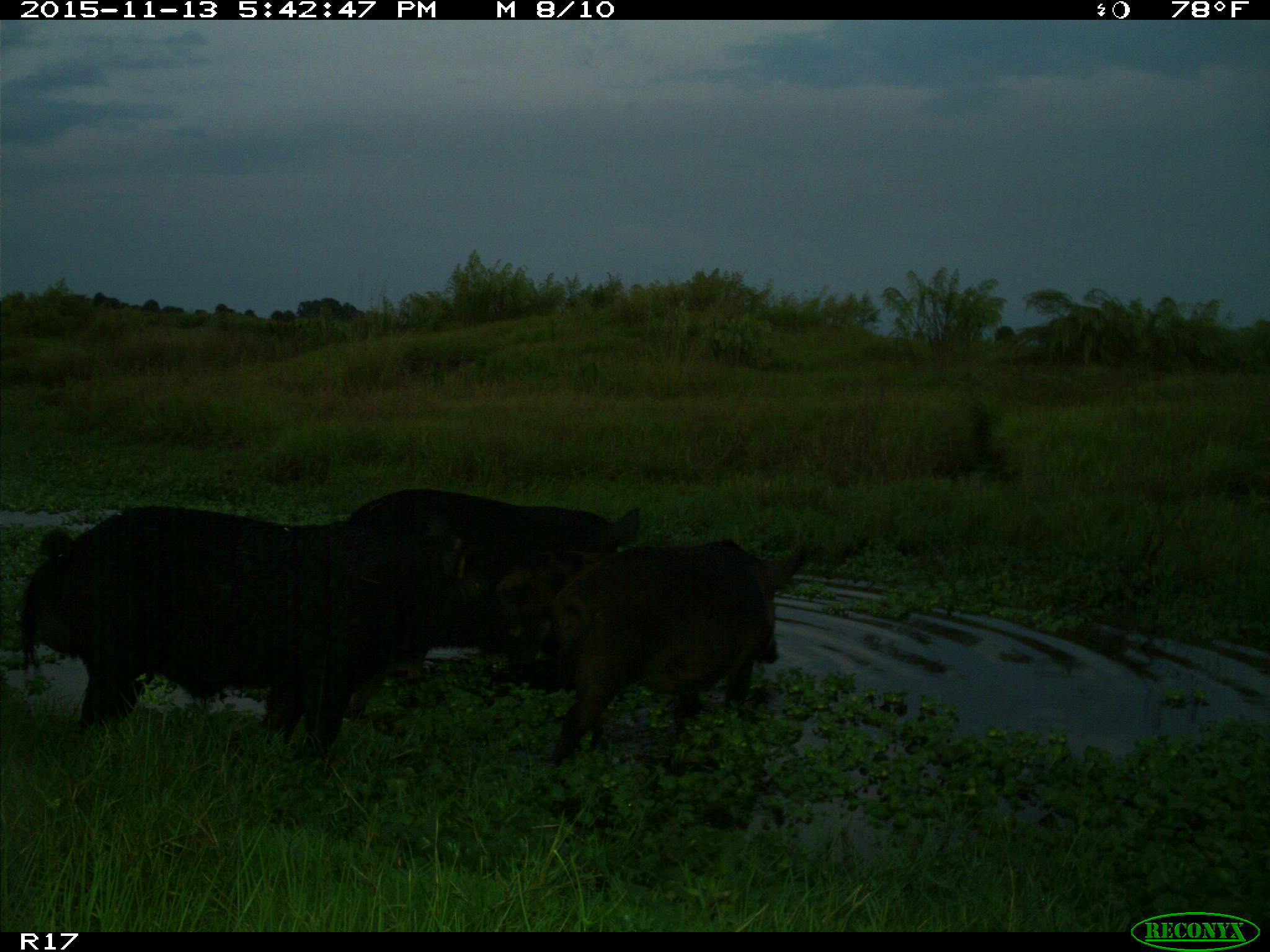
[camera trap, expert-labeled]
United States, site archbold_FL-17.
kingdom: Animalia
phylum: Chordata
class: Mammalia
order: Artiodactyla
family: Suidae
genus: Sus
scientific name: Sus scrofa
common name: wild boar